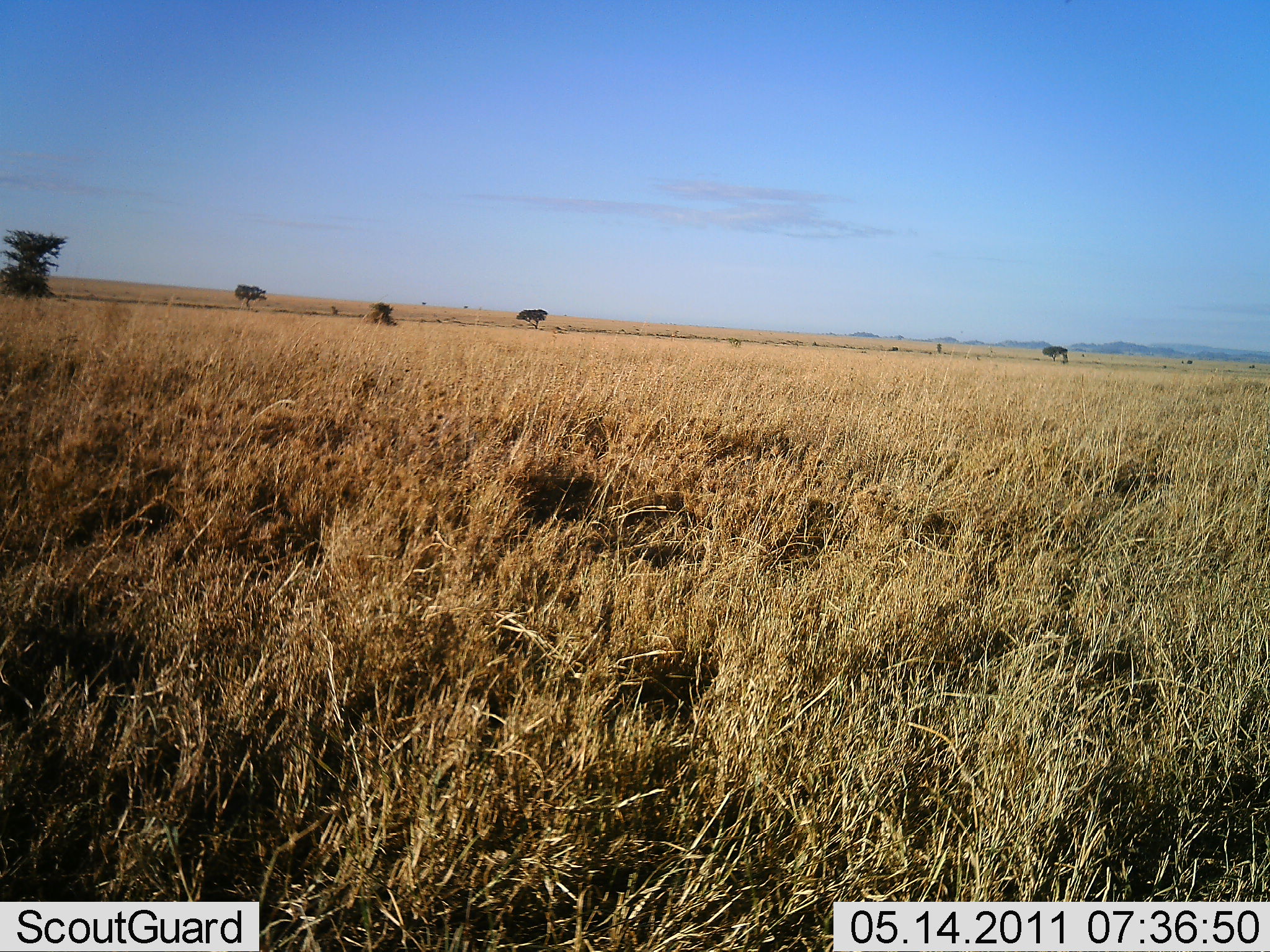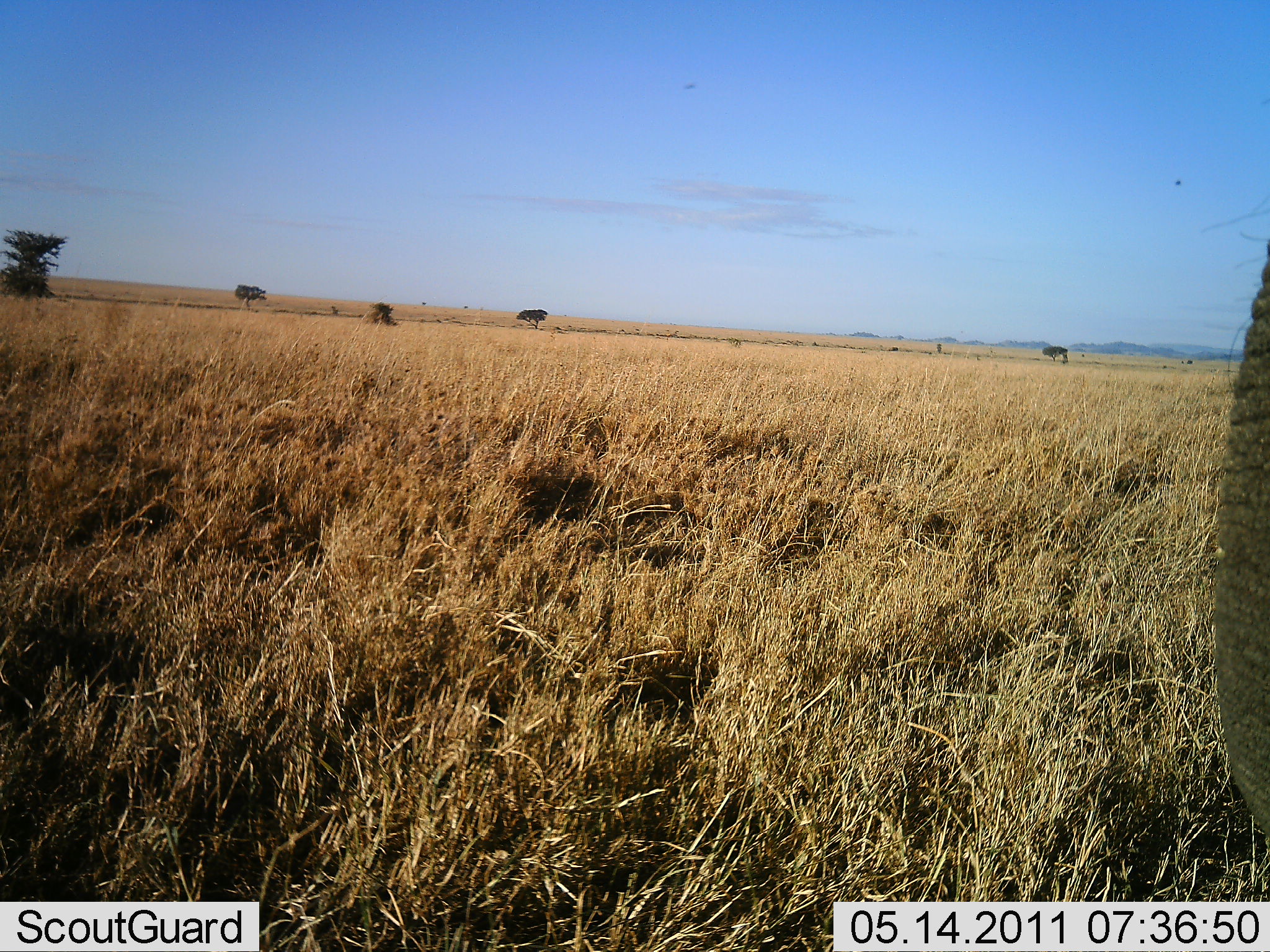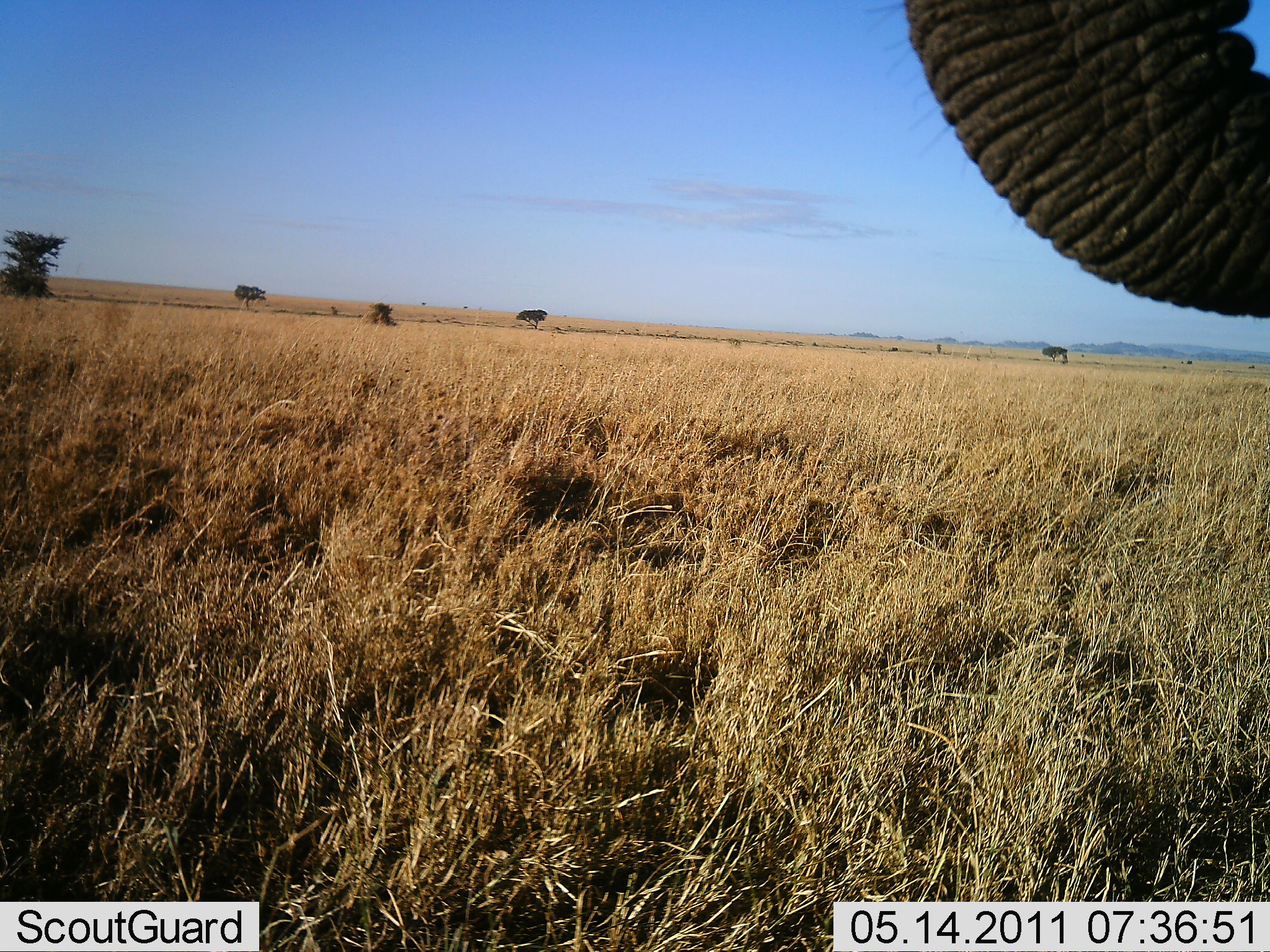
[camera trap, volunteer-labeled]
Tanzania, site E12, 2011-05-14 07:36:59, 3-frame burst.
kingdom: Animalia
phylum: Chordata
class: Mammalia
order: Proboscidea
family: Elephantidae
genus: Loxodonta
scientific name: Loxodonta africana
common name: african bush elephant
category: elephant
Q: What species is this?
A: Elephant (african bush elephant) (Loxodonta africana).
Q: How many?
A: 1.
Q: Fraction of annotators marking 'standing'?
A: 73%.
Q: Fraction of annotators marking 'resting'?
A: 0%.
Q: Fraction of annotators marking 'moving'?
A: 18%.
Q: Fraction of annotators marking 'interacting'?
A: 9%.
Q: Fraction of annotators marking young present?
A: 0%.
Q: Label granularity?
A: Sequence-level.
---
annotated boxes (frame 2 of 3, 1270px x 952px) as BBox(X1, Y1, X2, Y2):
animal: BBox(1174, 199, 1270, 839)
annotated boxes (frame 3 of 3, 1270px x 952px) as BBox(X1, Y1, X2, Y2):
animal: BBox(903, 0, 1270, 319)